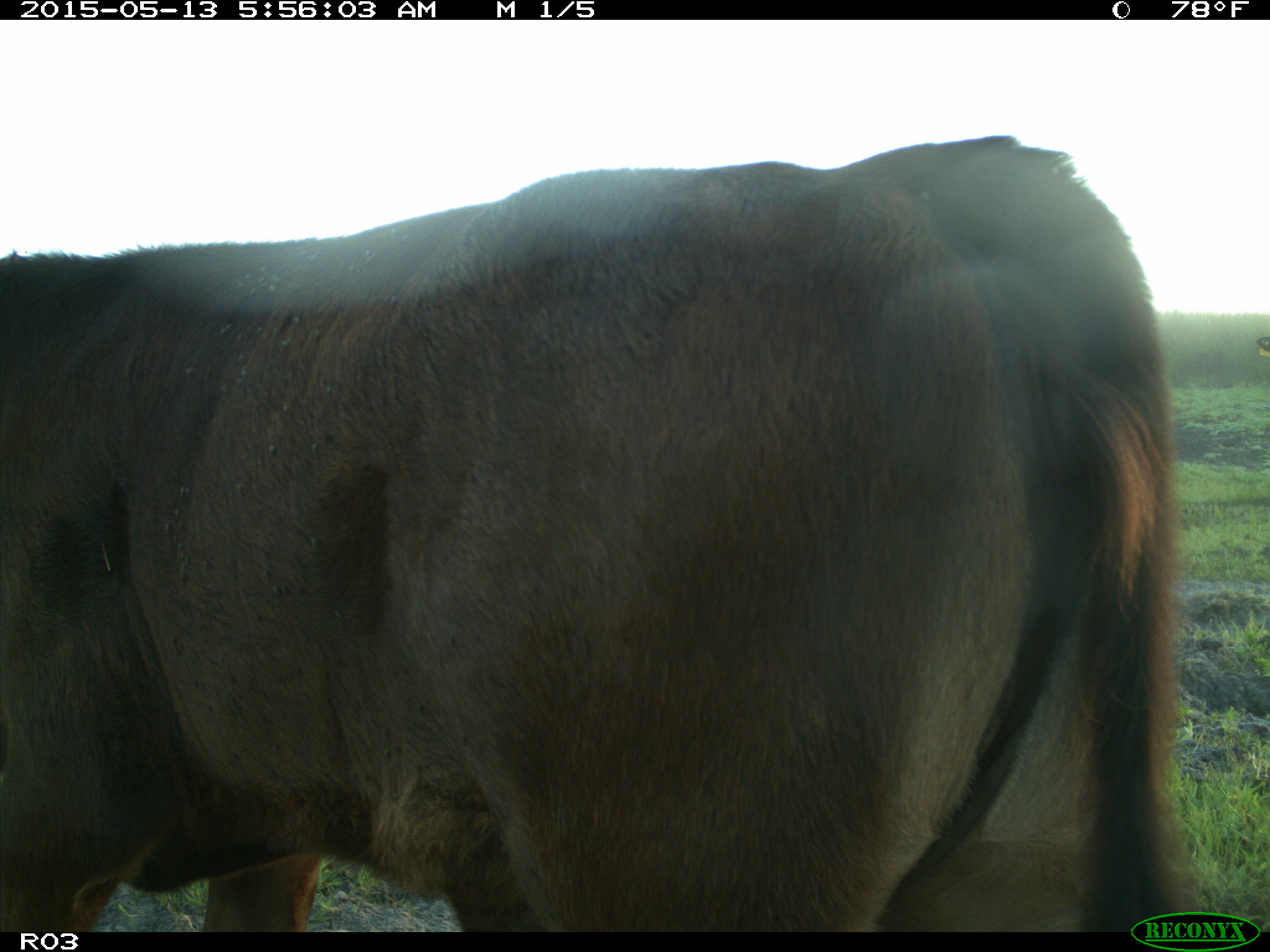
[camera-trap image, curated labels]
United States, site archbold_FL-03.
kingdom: Animalia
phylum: Chordata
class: Mammalia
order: Artiodactyla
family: Bovidae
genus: Bos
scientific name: Bos taurus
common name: domestic cow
Bos taurus (domestic cow).